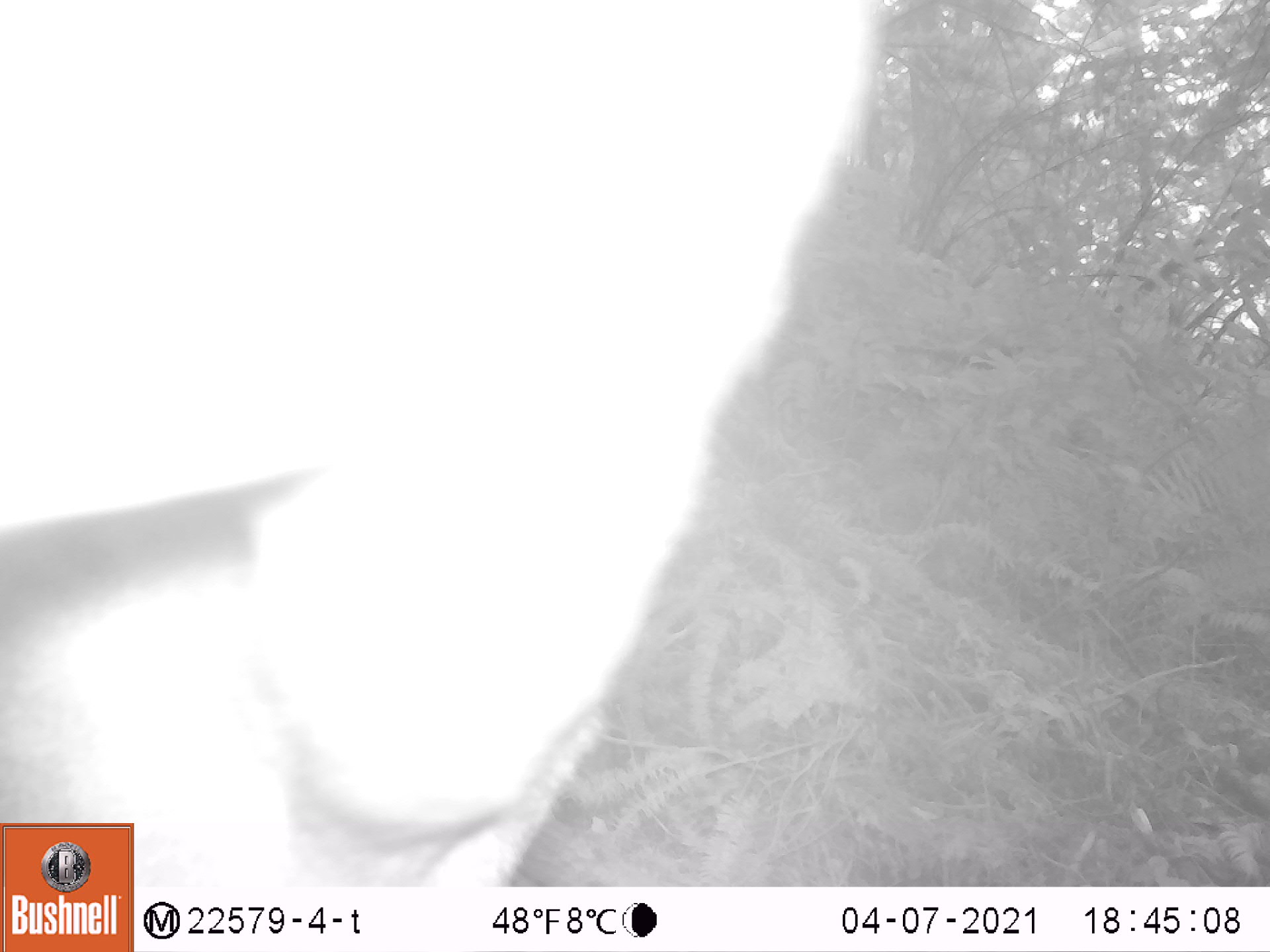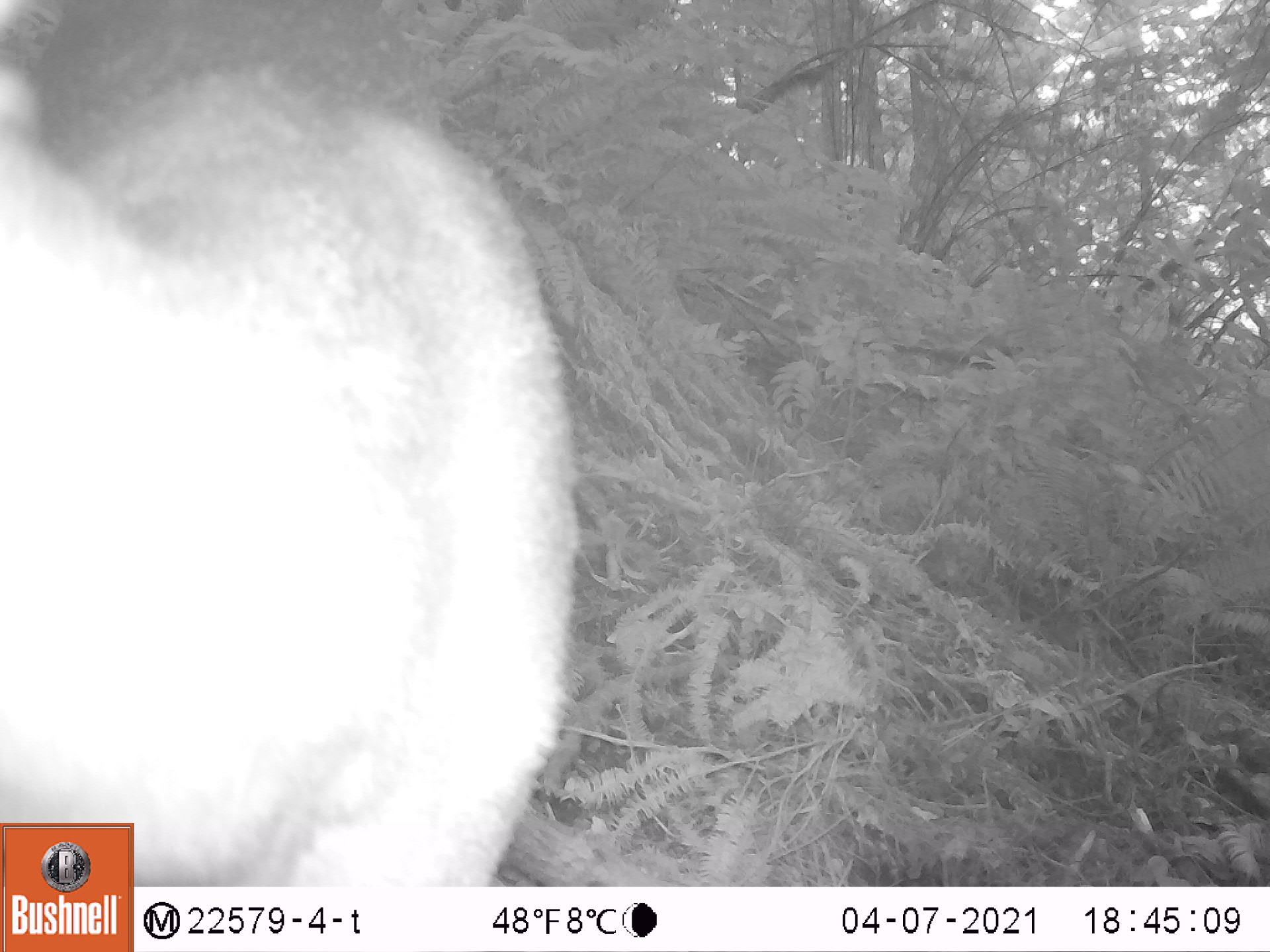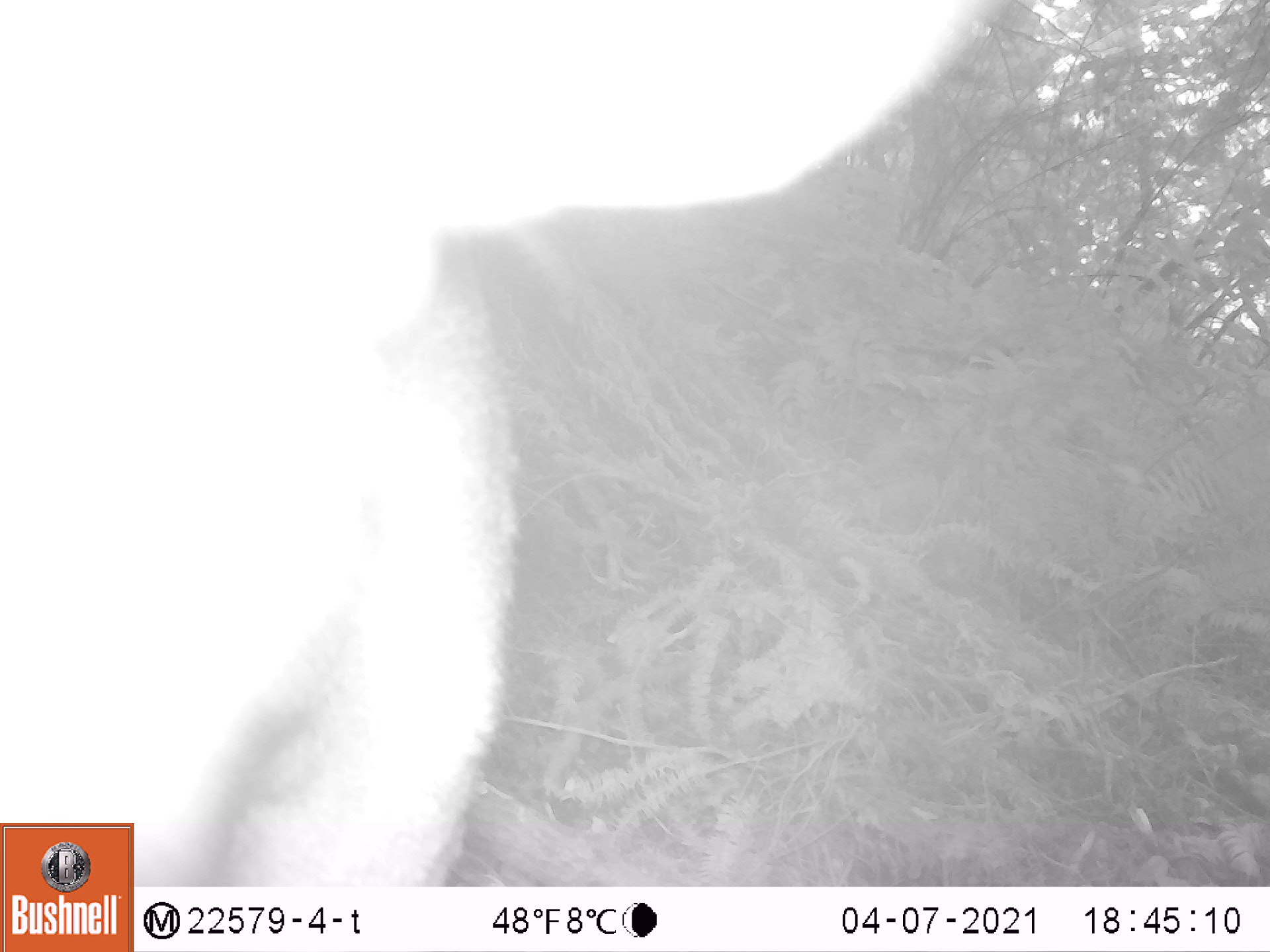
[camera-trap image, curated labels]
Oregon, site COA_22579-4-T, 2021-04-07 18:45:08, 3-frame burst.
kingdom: Animalia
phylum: Chordata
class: Mammalia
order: Artiodactyla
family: Cervidae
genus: Odocoileus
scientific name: Odocoileus hemionus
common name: black-tailed deer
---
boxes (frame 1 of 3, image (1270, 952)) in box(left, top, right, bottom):
black-tailed deer: box(7, 3, 894, 812)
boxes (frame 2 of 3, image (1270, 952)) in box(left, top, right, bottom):
black-tailed deer: box(4, 4, 598, 819)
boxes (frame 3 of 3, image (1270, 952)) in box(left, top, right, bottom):
black-tailed deer: box(3, 3, 996, 817)